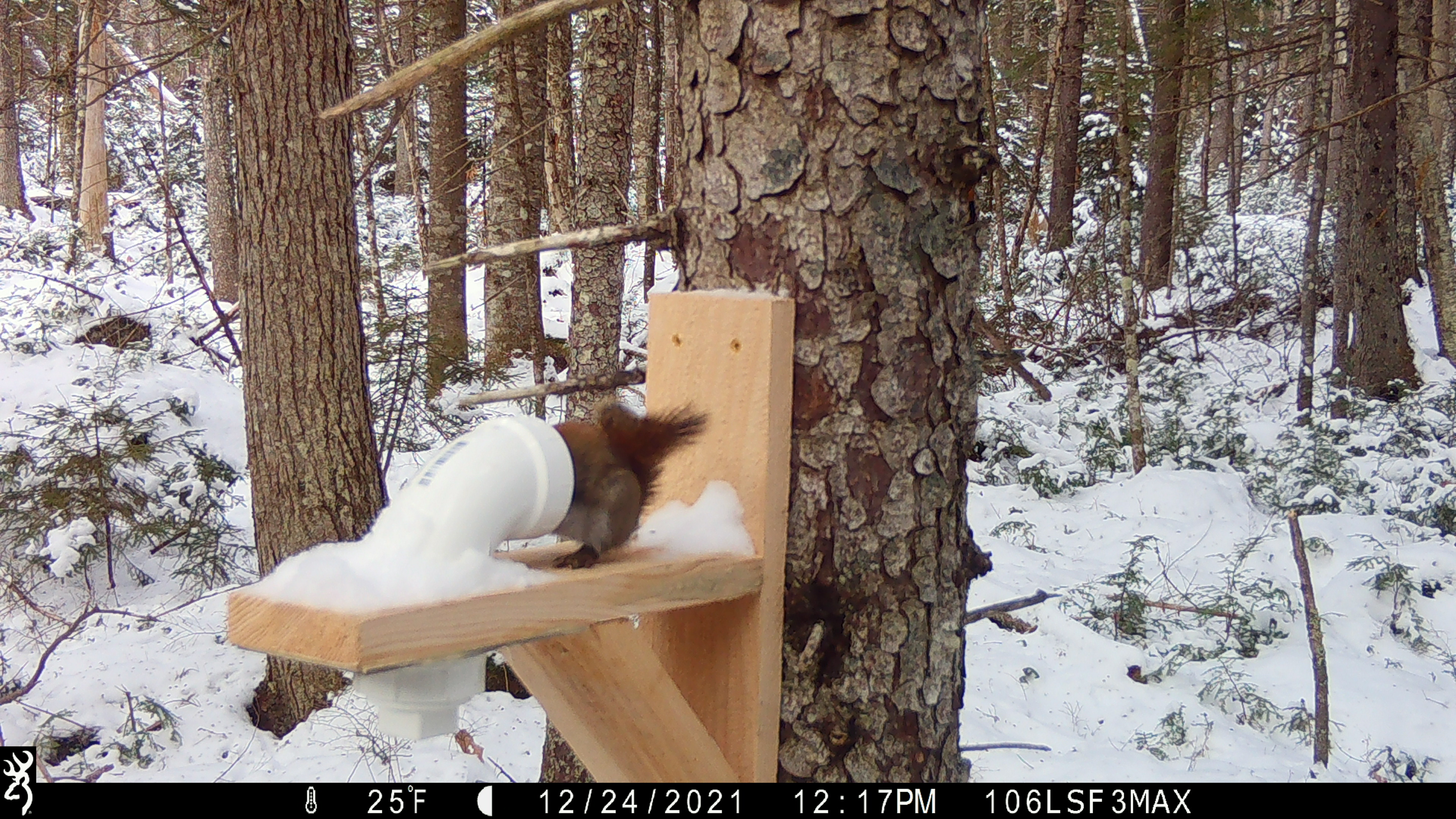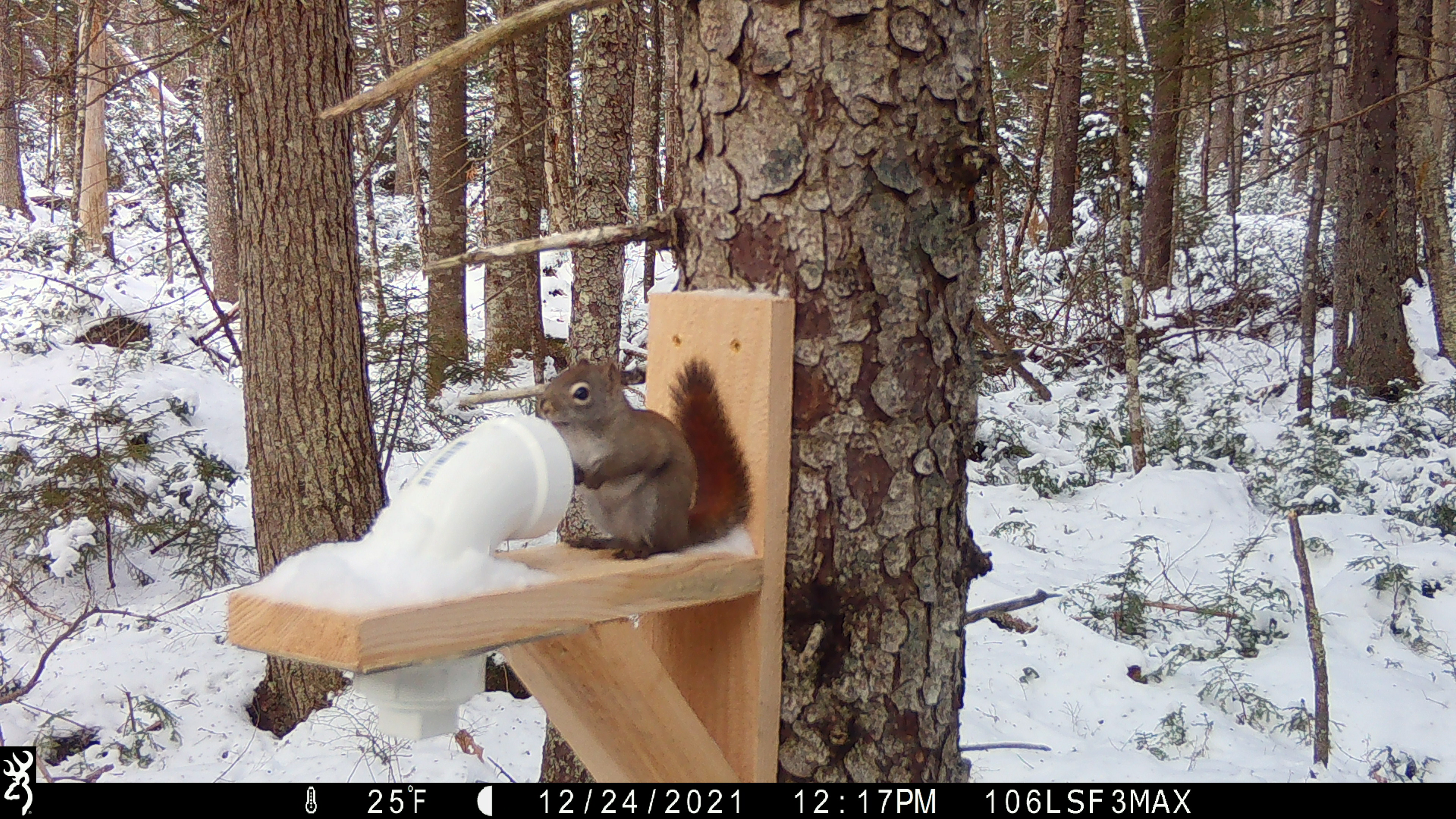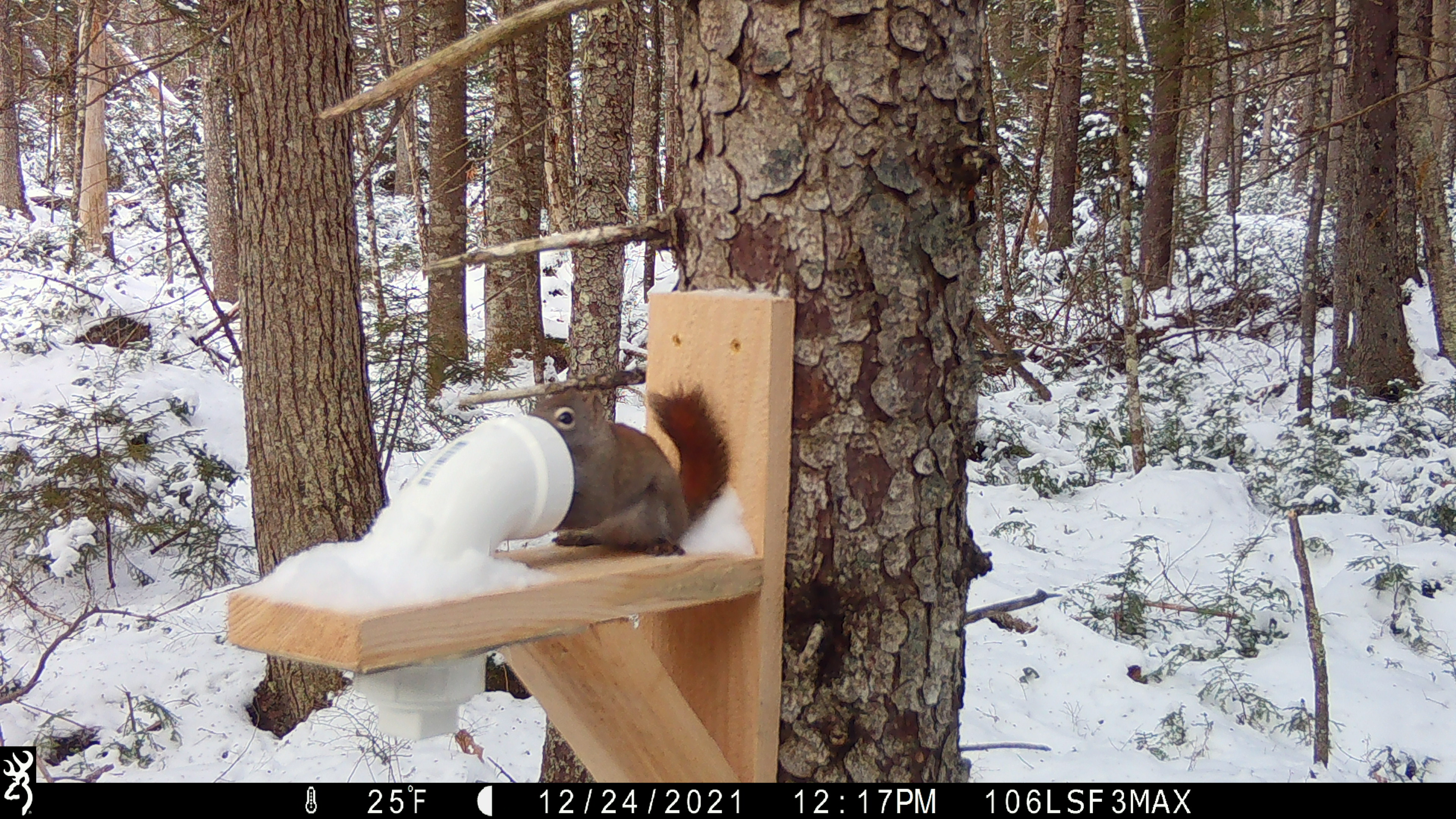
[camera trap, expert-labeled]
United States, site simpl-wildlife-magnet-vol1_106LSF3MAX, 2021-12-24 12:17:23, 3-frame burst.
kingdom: Animalia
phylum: Chordata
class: Mammalia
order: Rodentia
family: Sciuridae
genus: Tamiasciurus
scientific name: Tamiasciurus hudsonicus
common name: red squirrel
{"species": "red squirrel (Tamiasciurus hudsonicus)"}